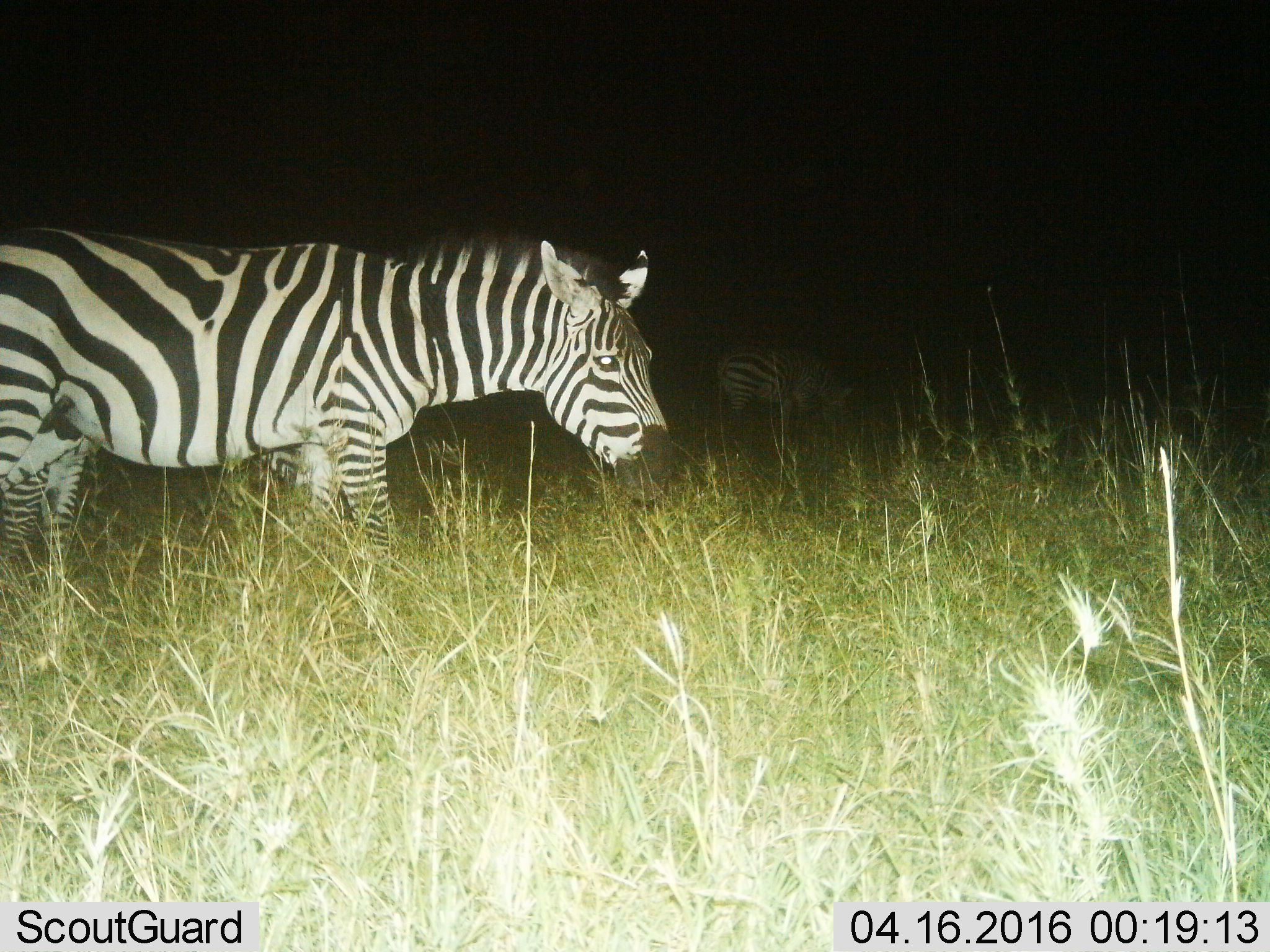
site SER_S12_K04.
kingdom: Animalia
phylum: Chordata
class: Mammalia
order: Perissodactyla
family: Equidae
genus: Equus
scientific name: Equus quagga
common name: plains zebra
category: zebraplains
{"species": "zebraplains (plains zebra) (Equus quagga)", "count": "2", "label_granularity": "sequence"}